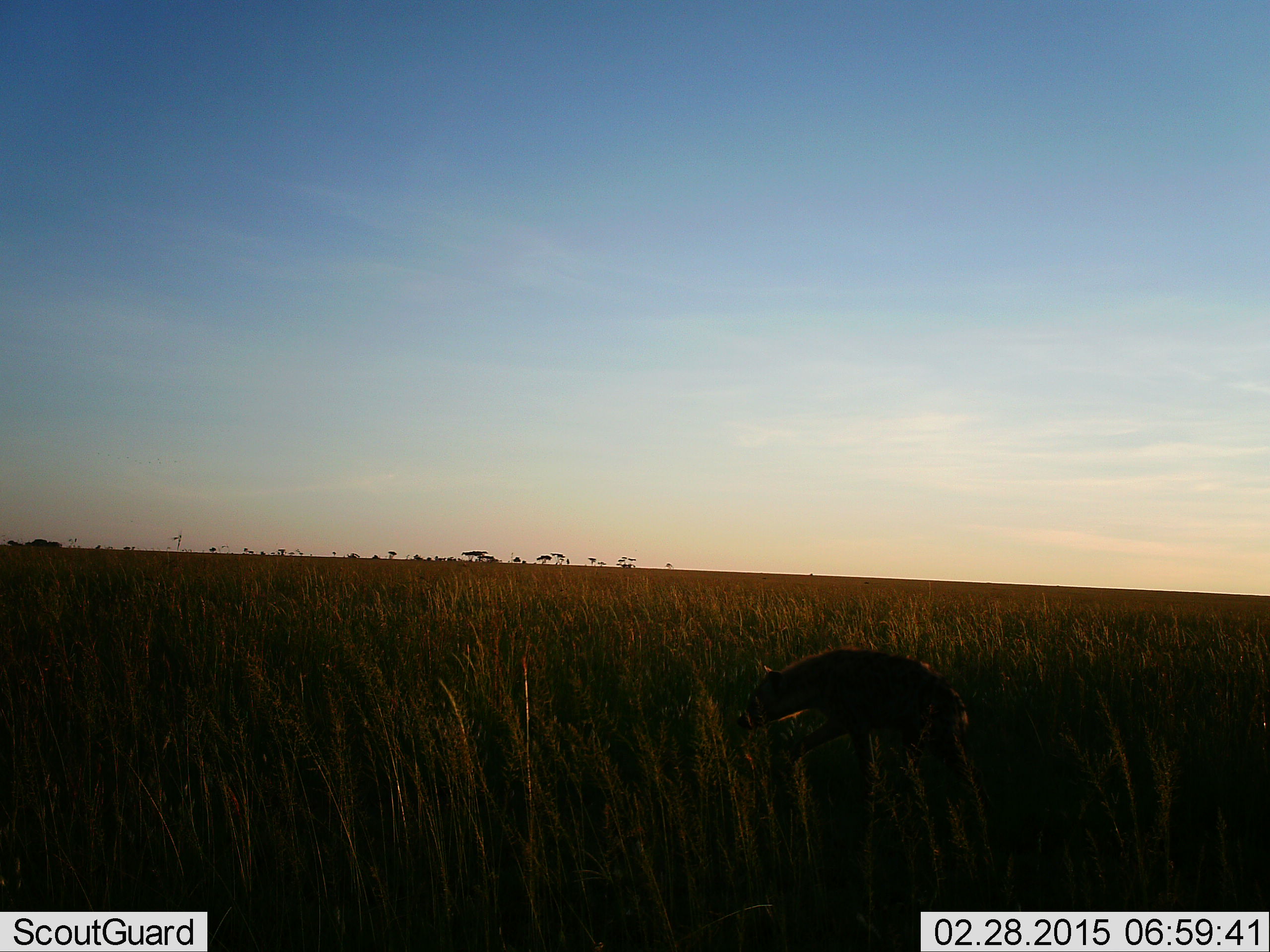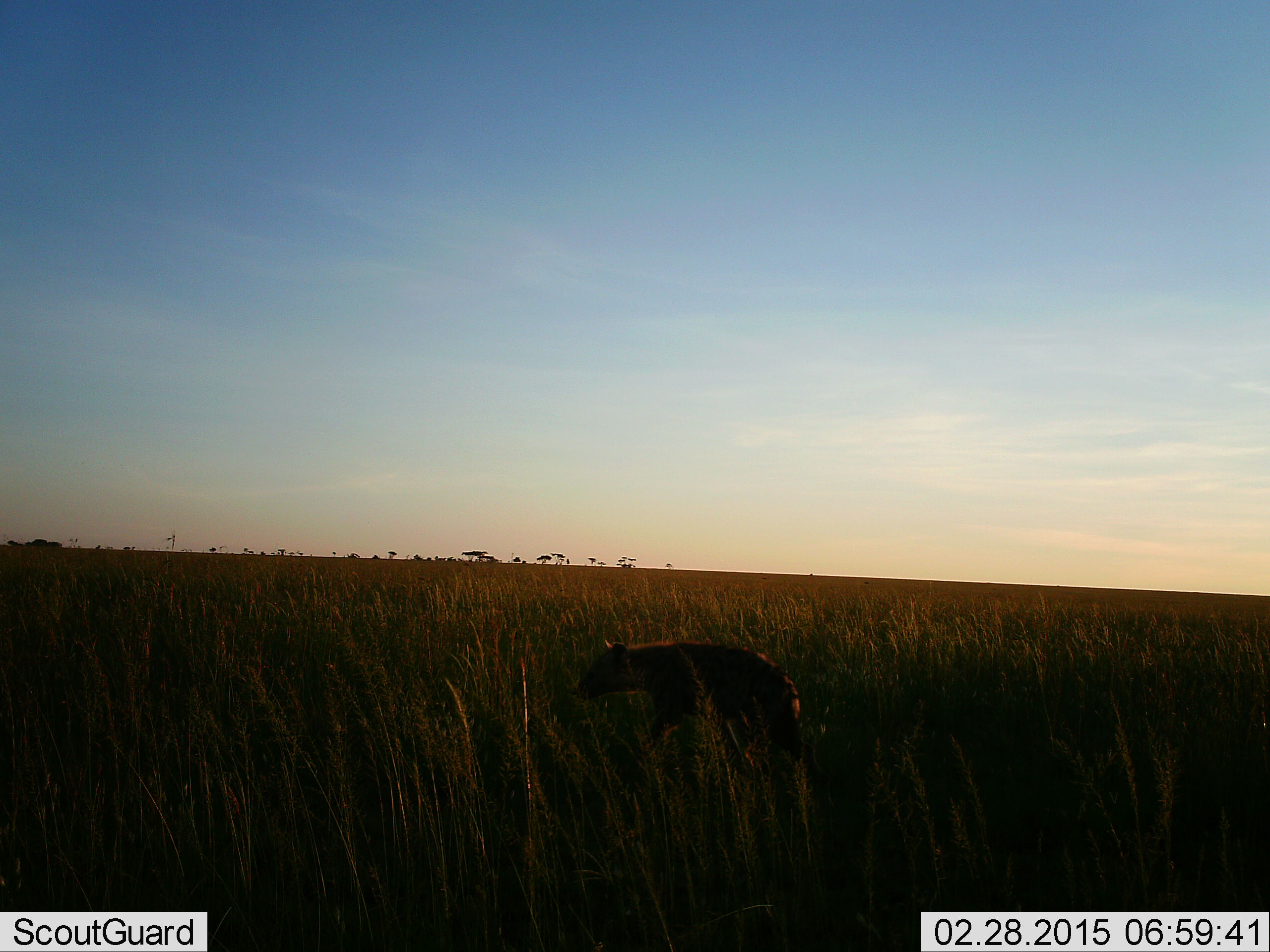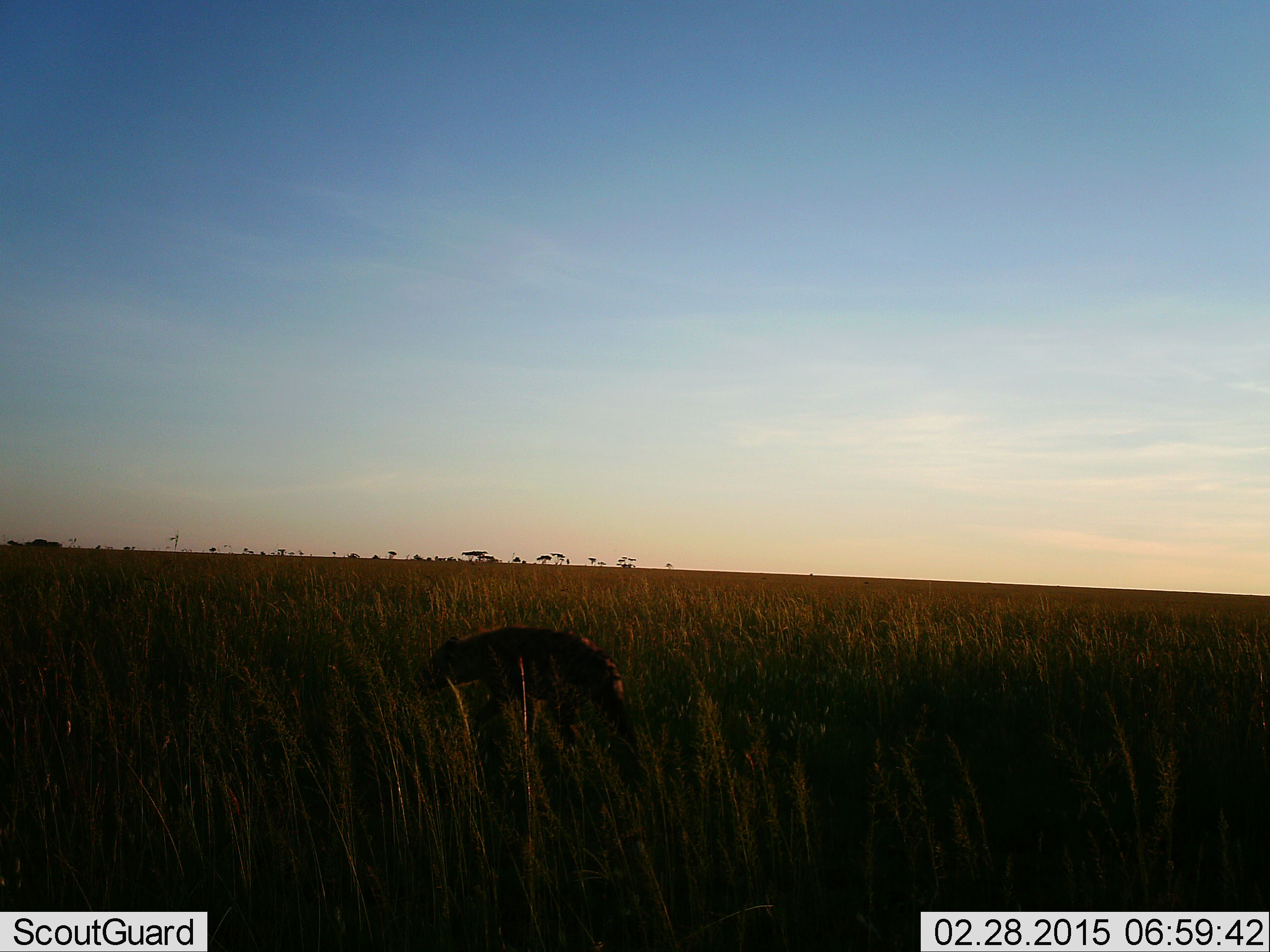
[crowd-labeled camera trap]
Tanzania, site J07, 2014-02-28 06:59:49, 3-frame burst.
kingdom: Animalia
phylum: Chordata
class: Mammalia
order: Carnivora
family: Hyaenidae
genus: Crocuta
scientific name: Crocuta crocuta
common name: spotted hyena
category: hyenaspotted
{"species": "hyenaspotted (spotted hyena) (Crocuta crocuta)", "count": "1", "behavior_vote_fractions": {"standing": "0%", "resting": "0%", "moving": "100%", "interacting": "0%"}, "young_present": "0%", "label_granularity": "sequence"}